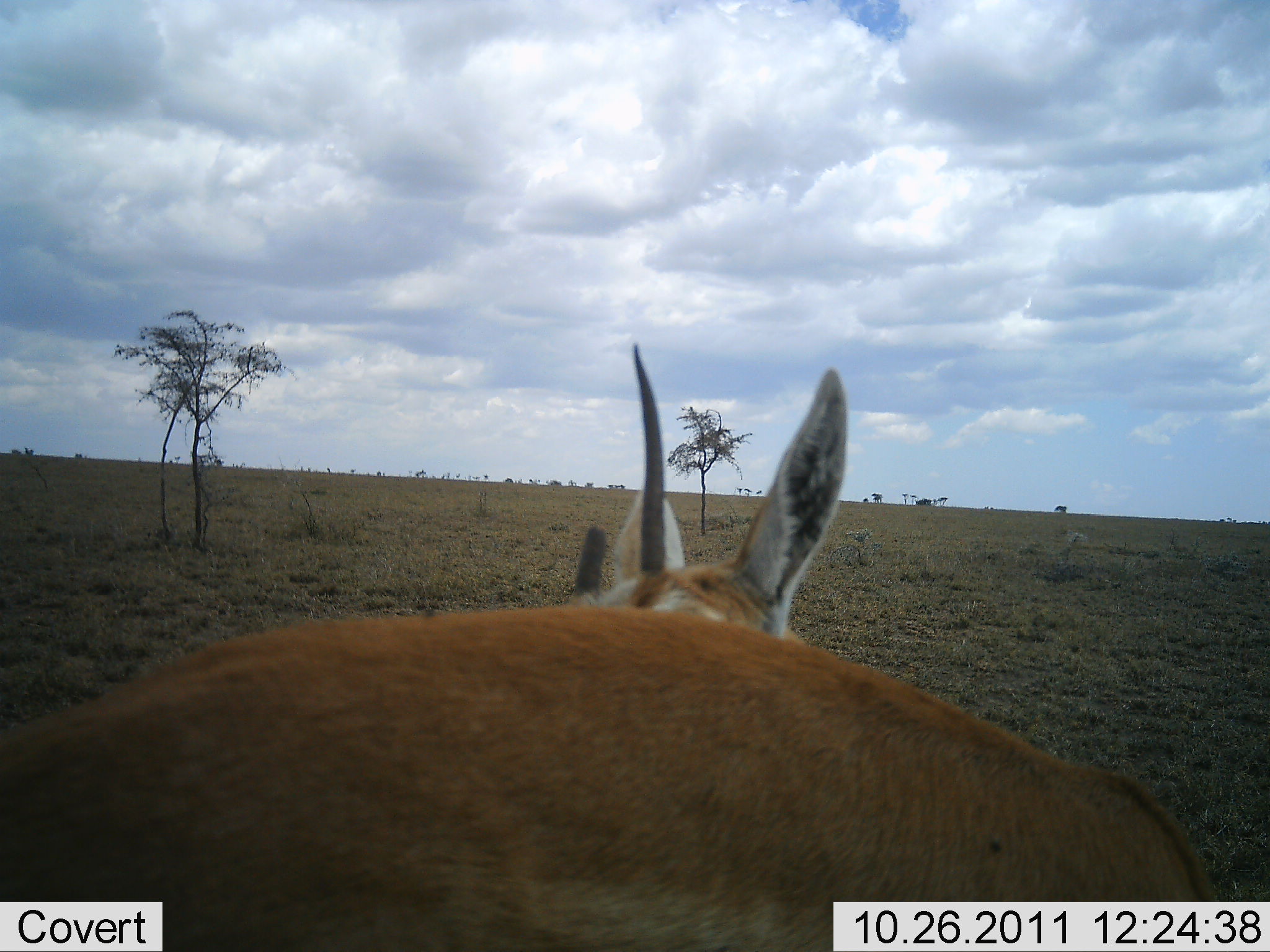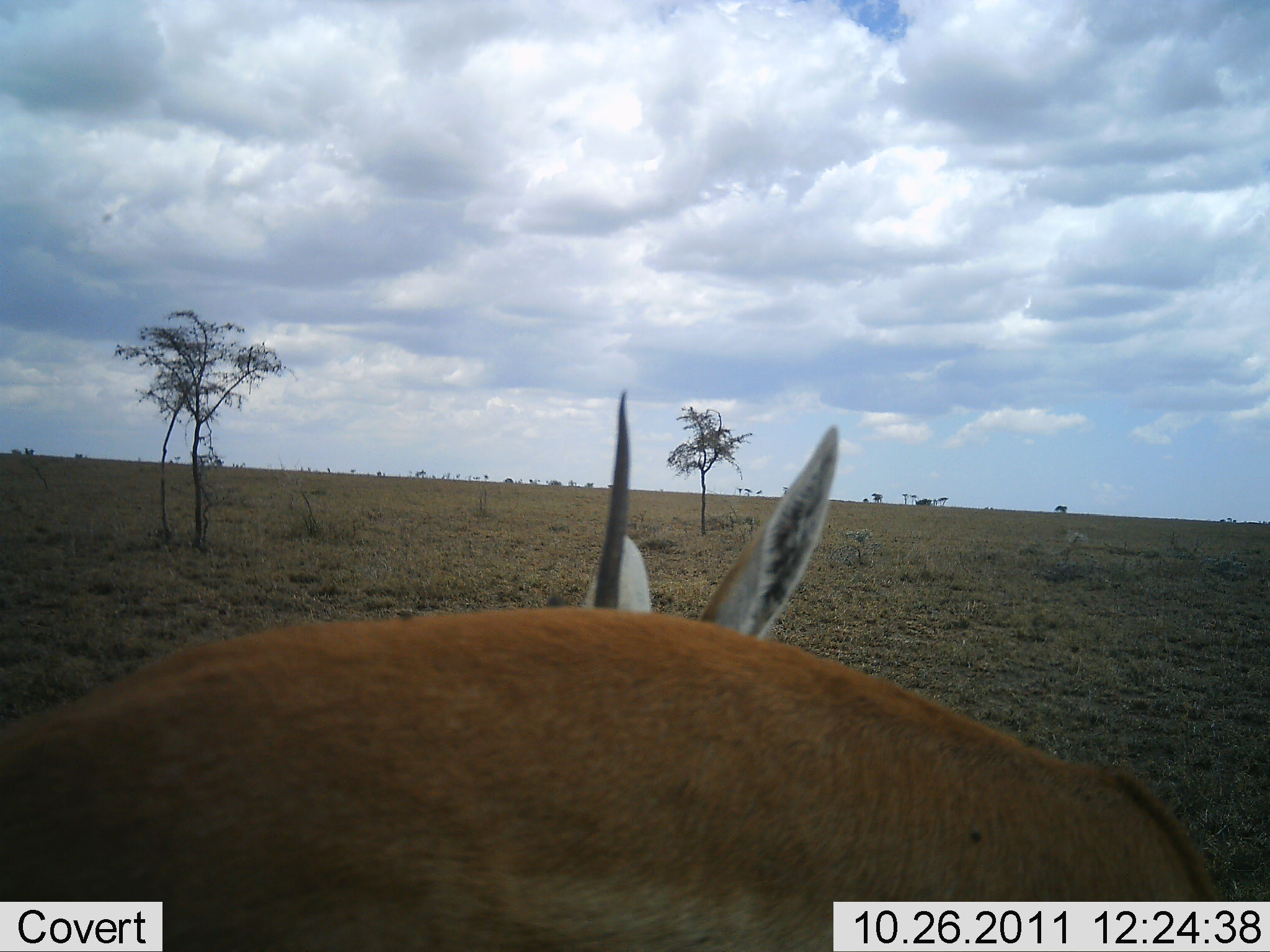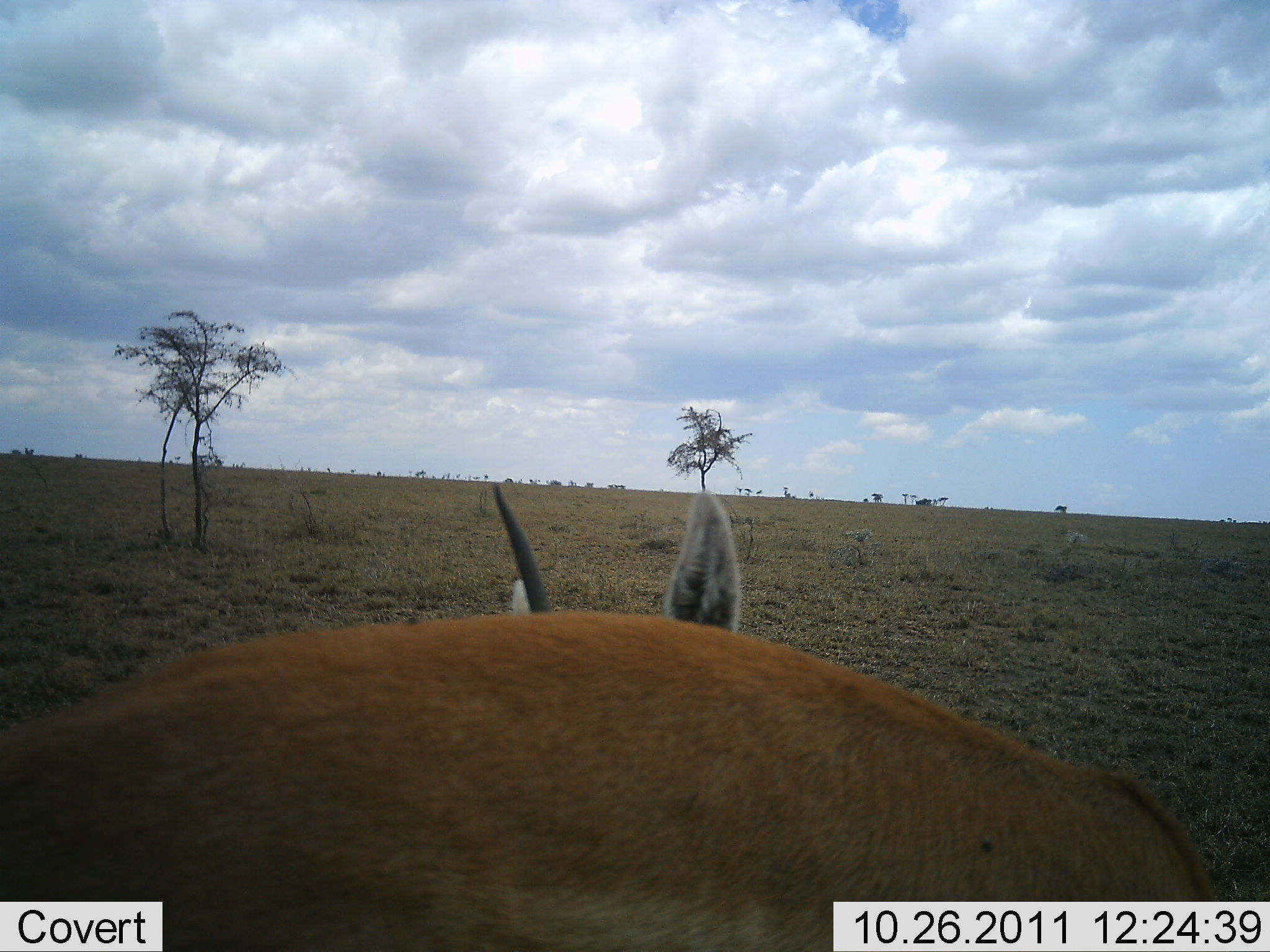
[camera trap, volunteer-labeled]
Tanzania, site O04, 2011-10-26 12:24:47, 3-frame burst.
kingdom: Animalia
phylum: Chordata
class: Mammalia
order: Artiodactyla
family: Bovidae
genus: Nanger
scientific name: Nanger granti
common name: grant's gazelle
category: gazellegrants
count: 1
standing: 100%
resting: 0%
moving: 0%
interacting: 0%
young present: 0%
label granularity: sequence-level